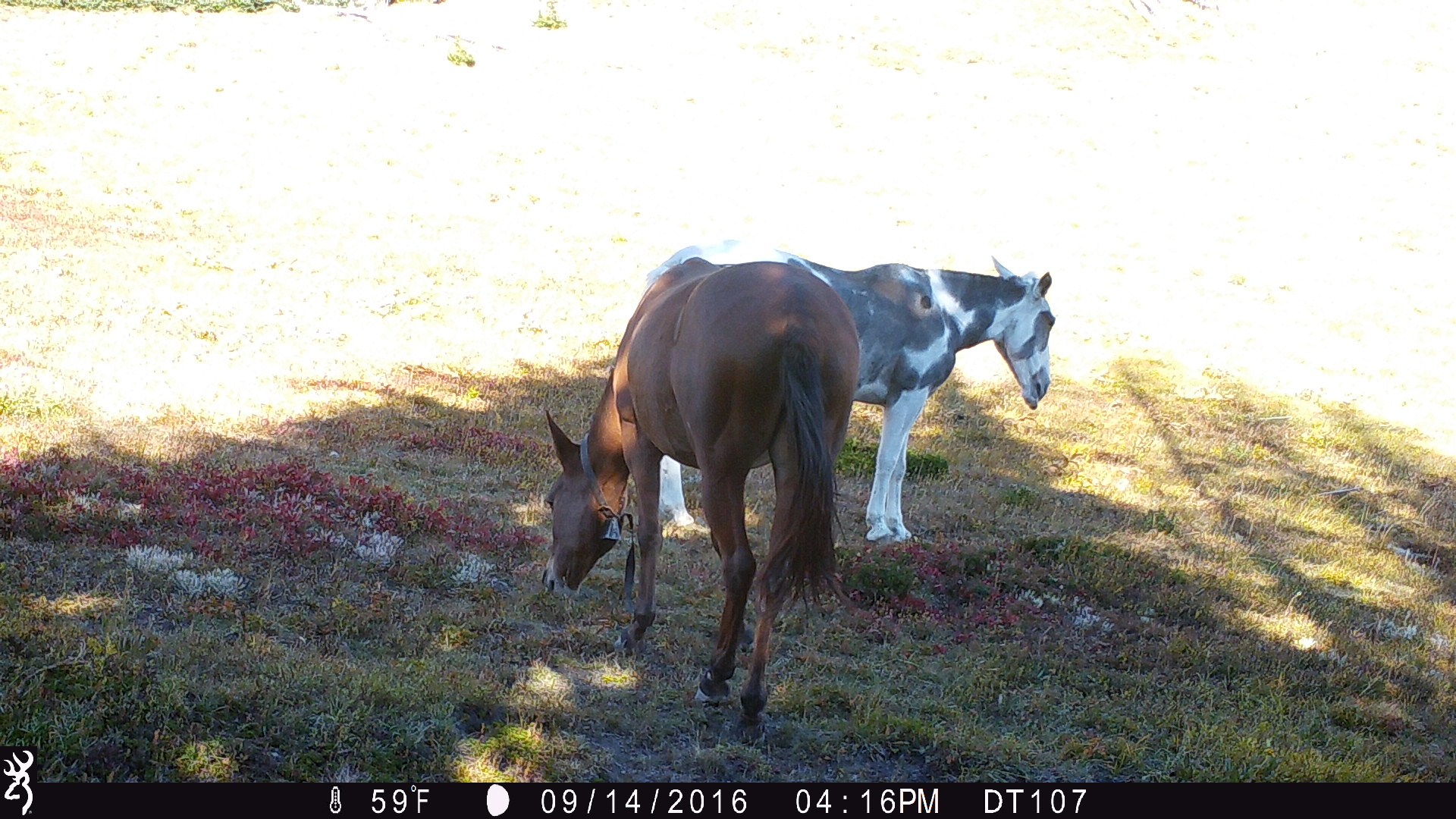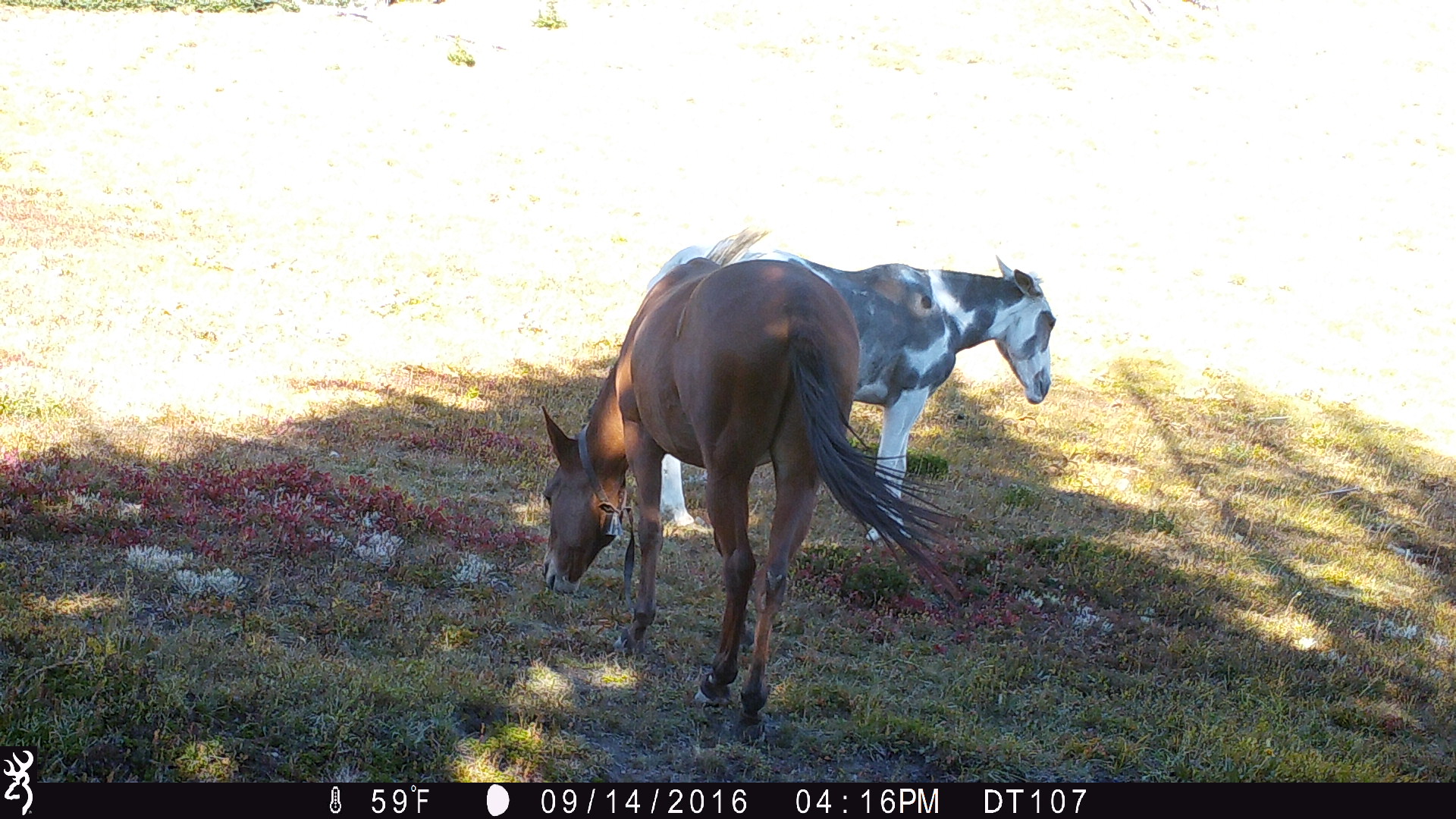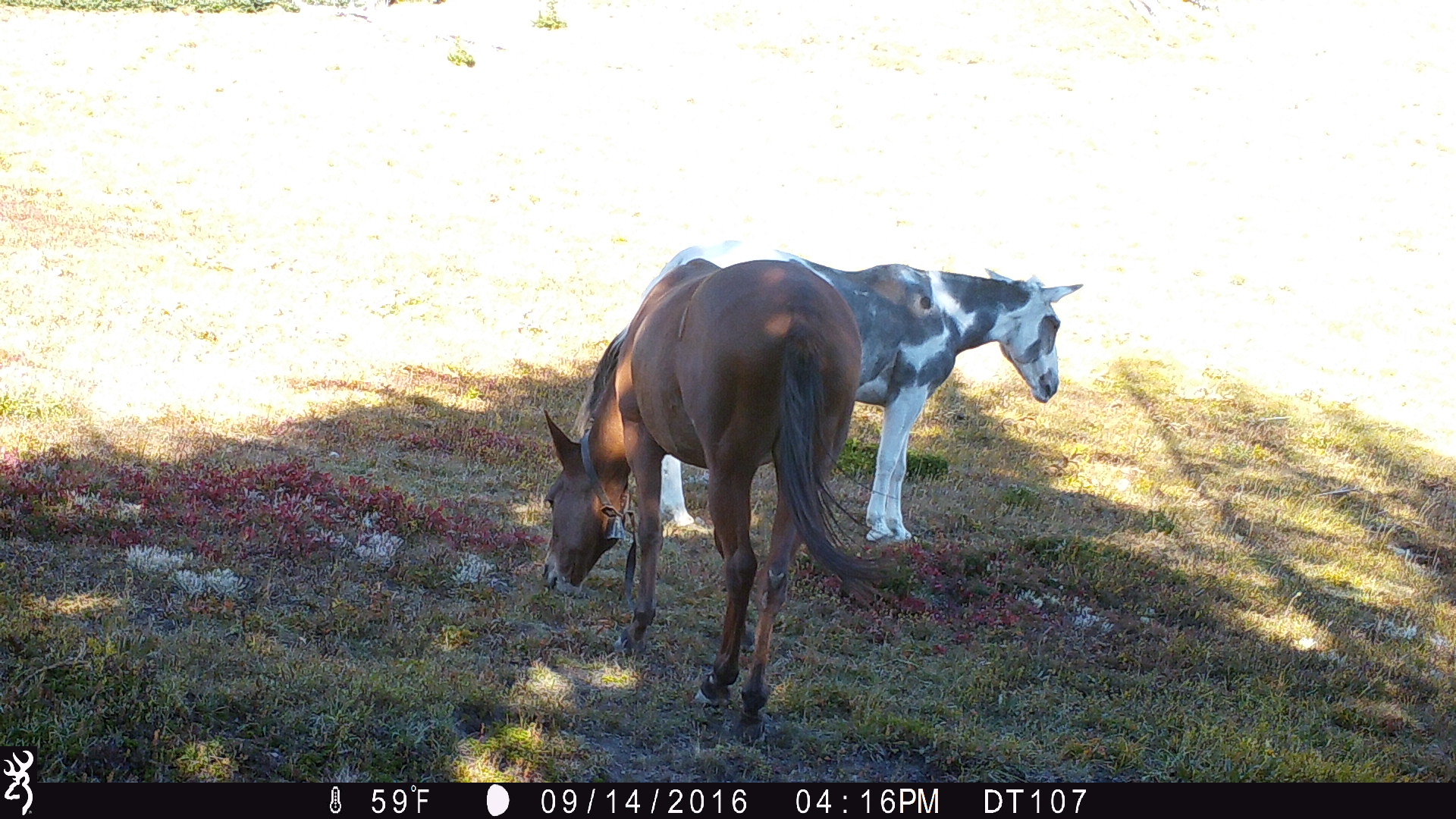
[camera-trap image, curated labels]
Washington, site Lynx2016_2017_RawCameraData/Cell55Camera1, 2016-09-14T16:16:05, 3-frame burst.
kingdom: Animalia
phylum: Chordata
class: Mammalia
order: Perissodactyla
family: Equidae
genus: Equus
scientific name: Equus caballus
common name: domestic horse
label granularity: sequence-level